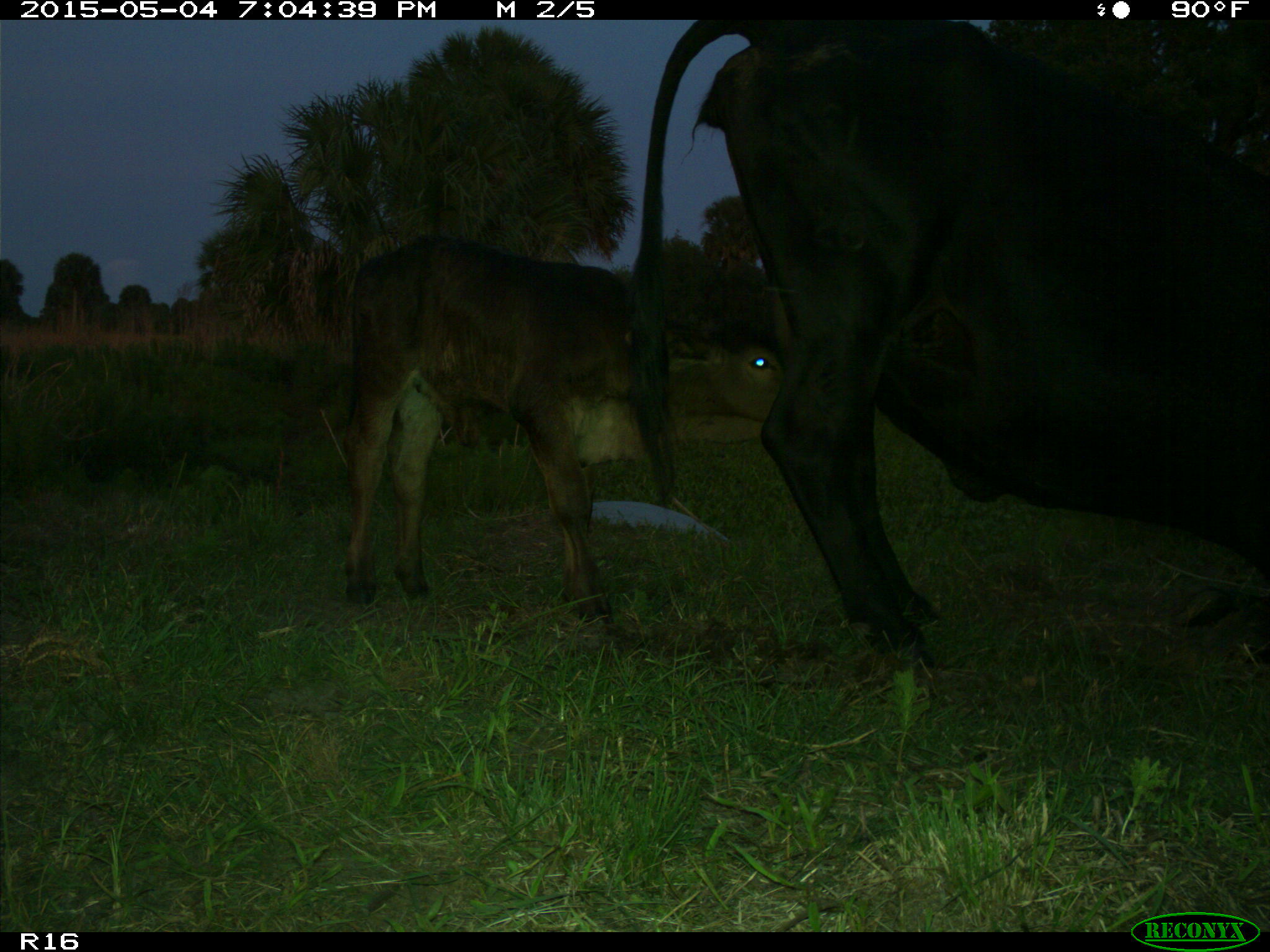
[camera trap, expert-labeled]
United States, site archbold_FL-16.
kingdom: Animalia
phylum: Chordata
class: Mammalia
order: Artiodactyla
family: Bovidae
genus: Bos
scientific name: Bos taurus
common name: domestic cow